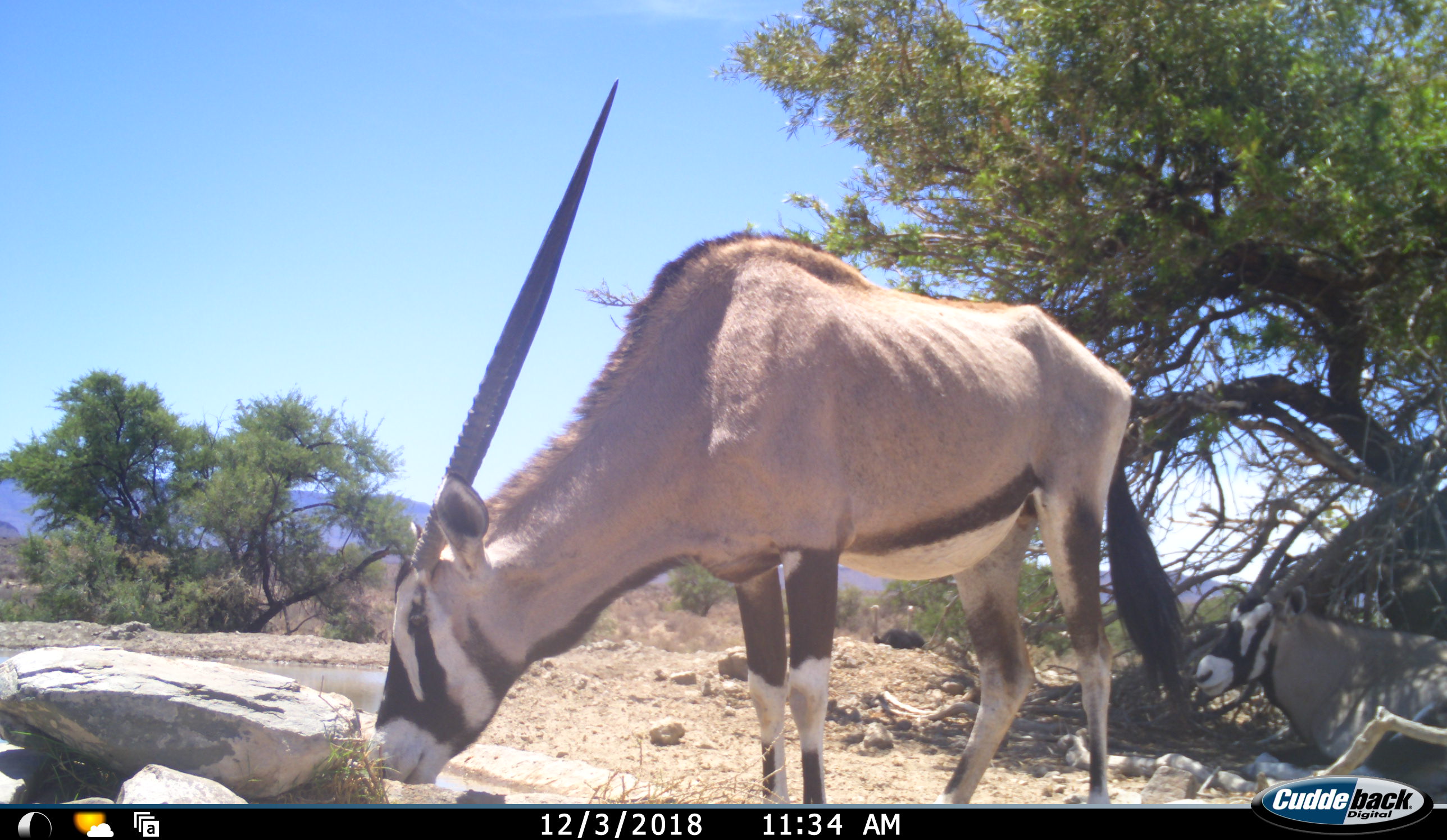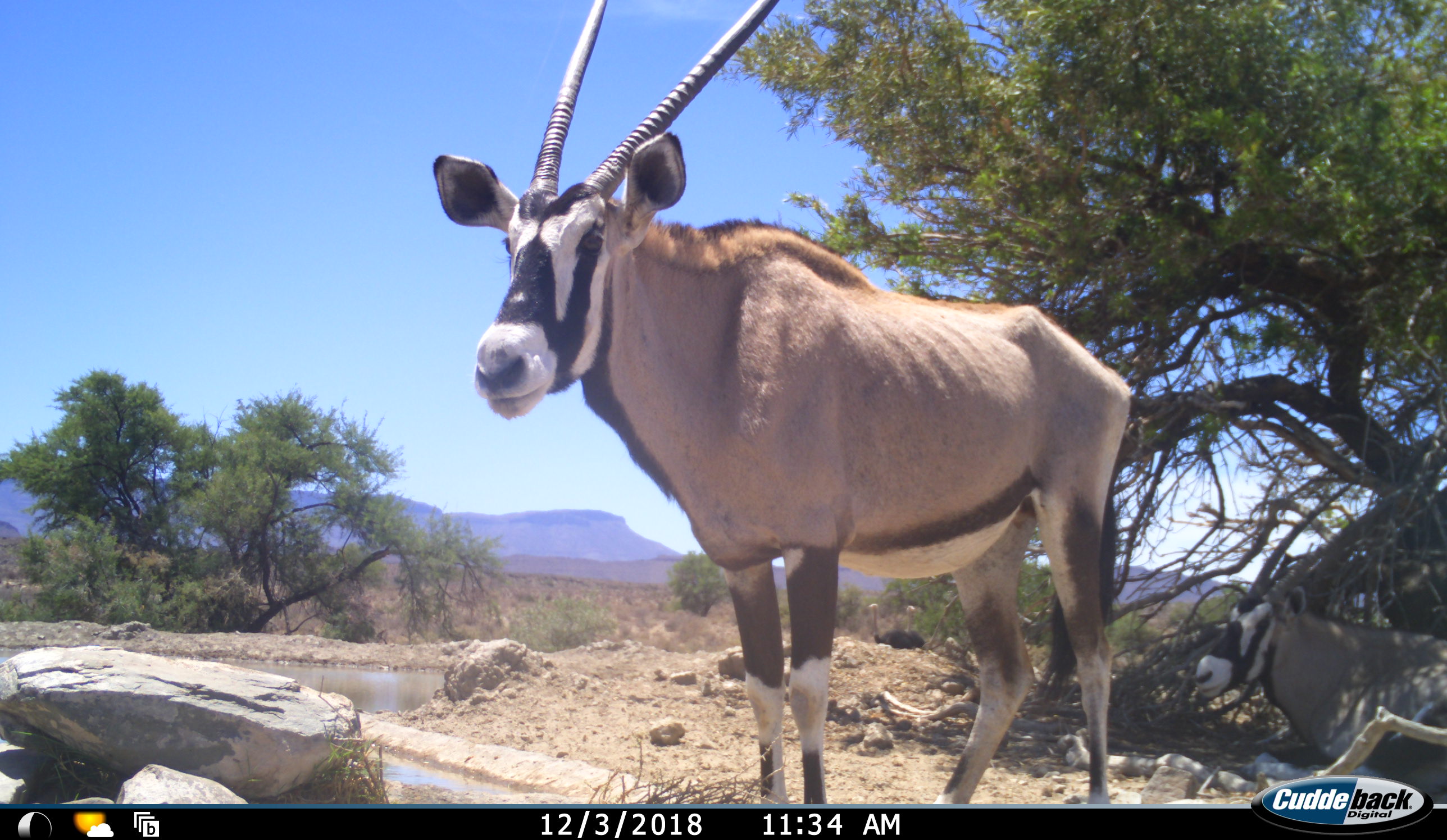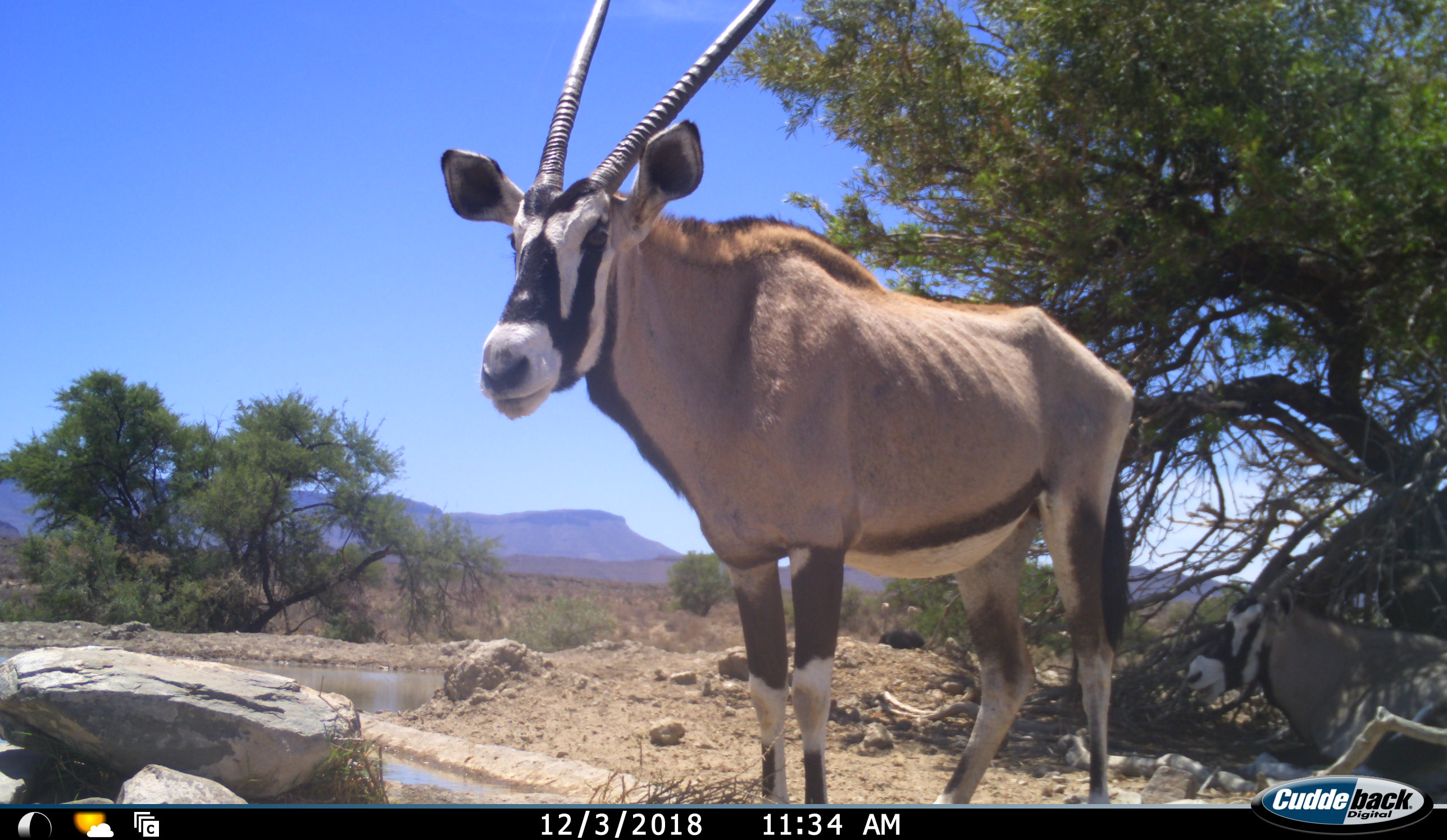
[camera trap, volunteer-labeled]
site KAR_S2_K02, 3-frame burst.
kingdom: Animalia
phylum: Chordata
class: Mammalia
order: Artiodactyla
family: Bovidae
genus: Oryx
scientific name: Oryx gazella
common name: gemsbok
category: oryx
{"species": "oryx (gemsbok) (Oryx gazella)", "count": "2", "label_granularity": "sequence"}